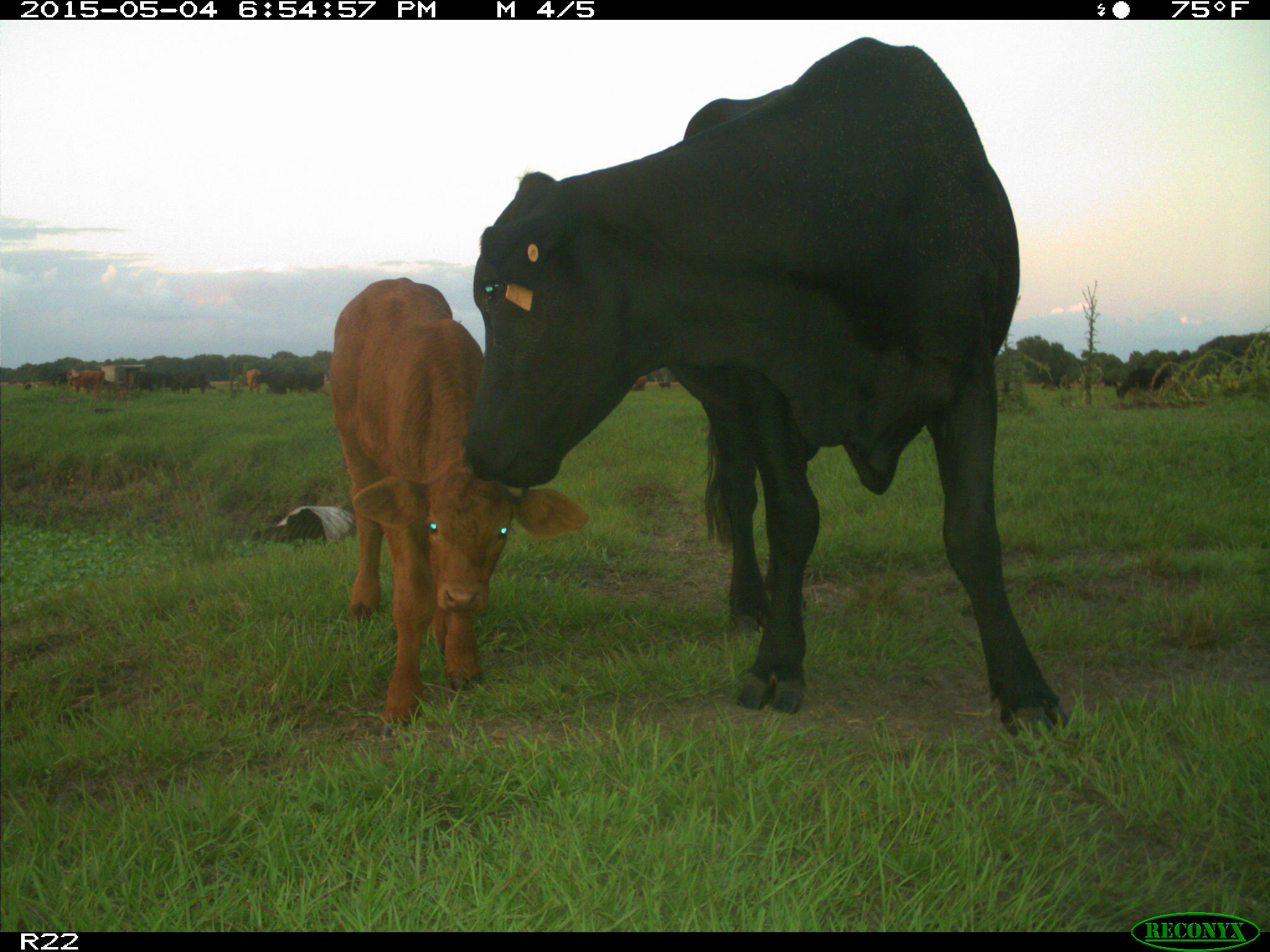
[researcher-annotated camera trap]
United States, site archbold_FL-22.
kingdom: Animalia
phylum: Chordata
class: Mammalia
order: Artiodactyla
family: Bovidae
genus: Bos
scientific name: Bos taurus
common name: domestic cow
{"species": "Bos taurus (domestic cow)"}